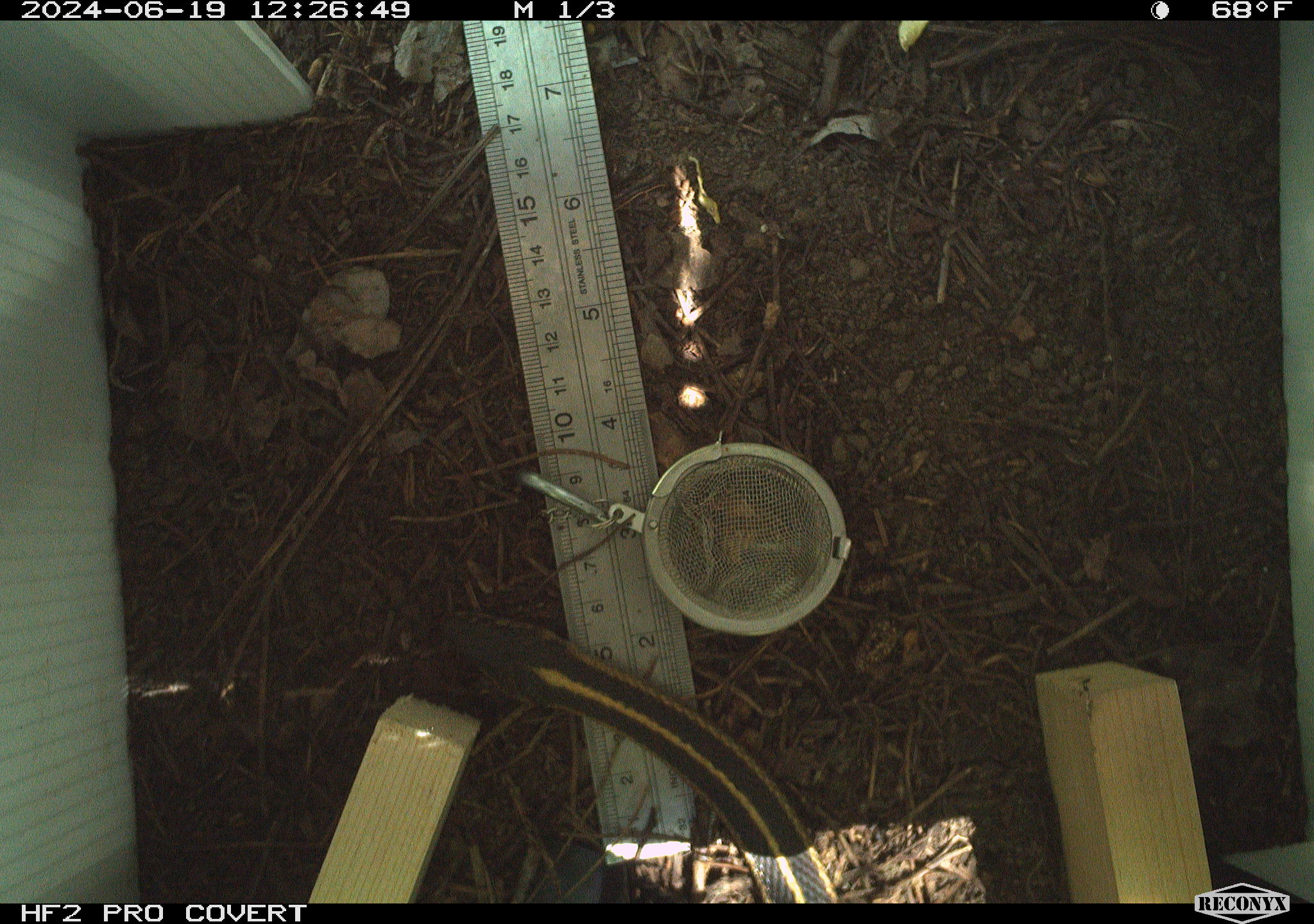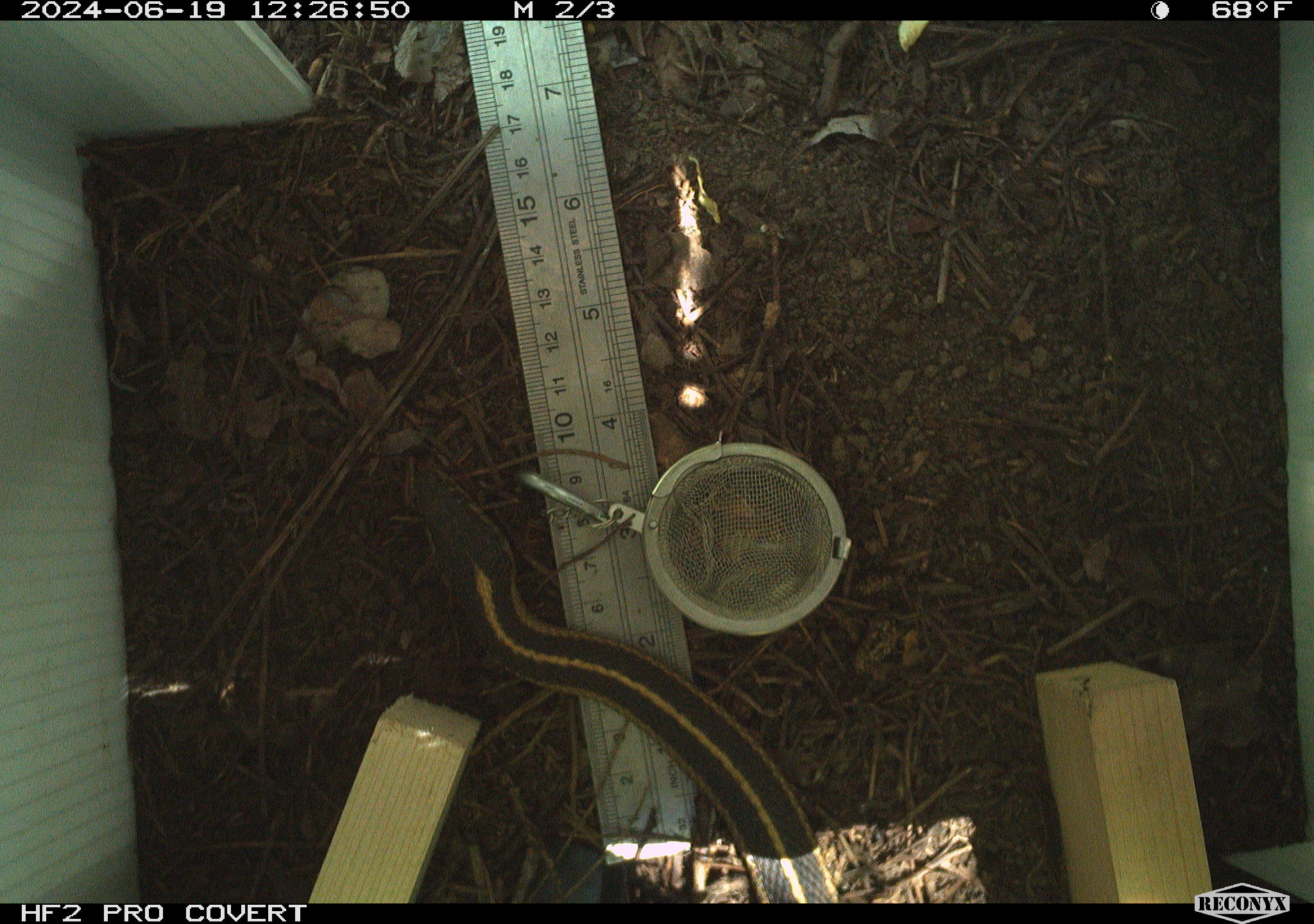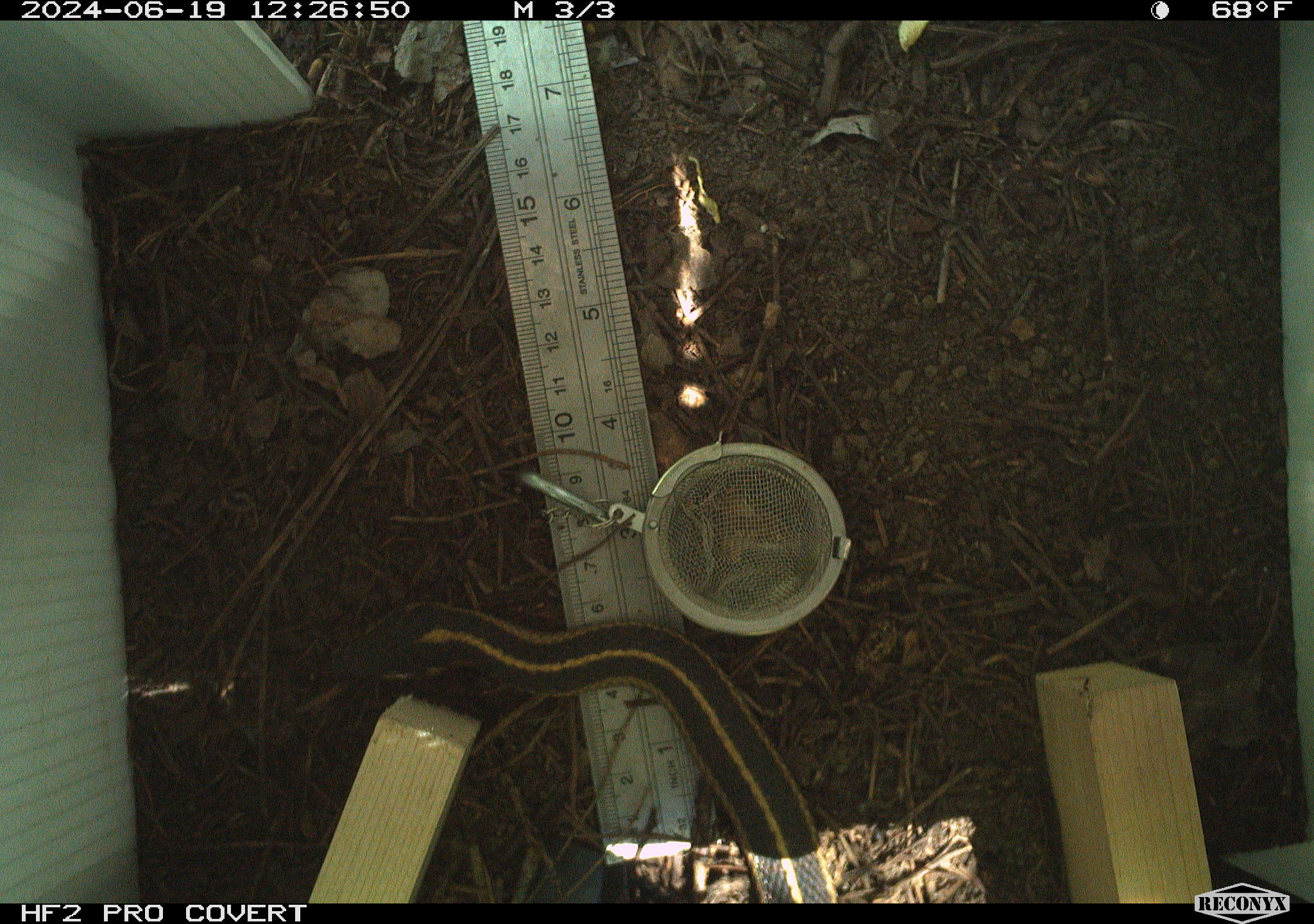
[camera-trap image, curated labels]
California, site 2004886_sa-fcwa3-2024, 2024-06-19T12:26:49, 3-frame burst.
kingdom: Animalia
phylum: Chordata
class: Reptilia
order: Squamata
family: Colubridae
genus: Thamnophis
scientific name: Thamnophis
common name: american gartersnakes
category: thamnophis species